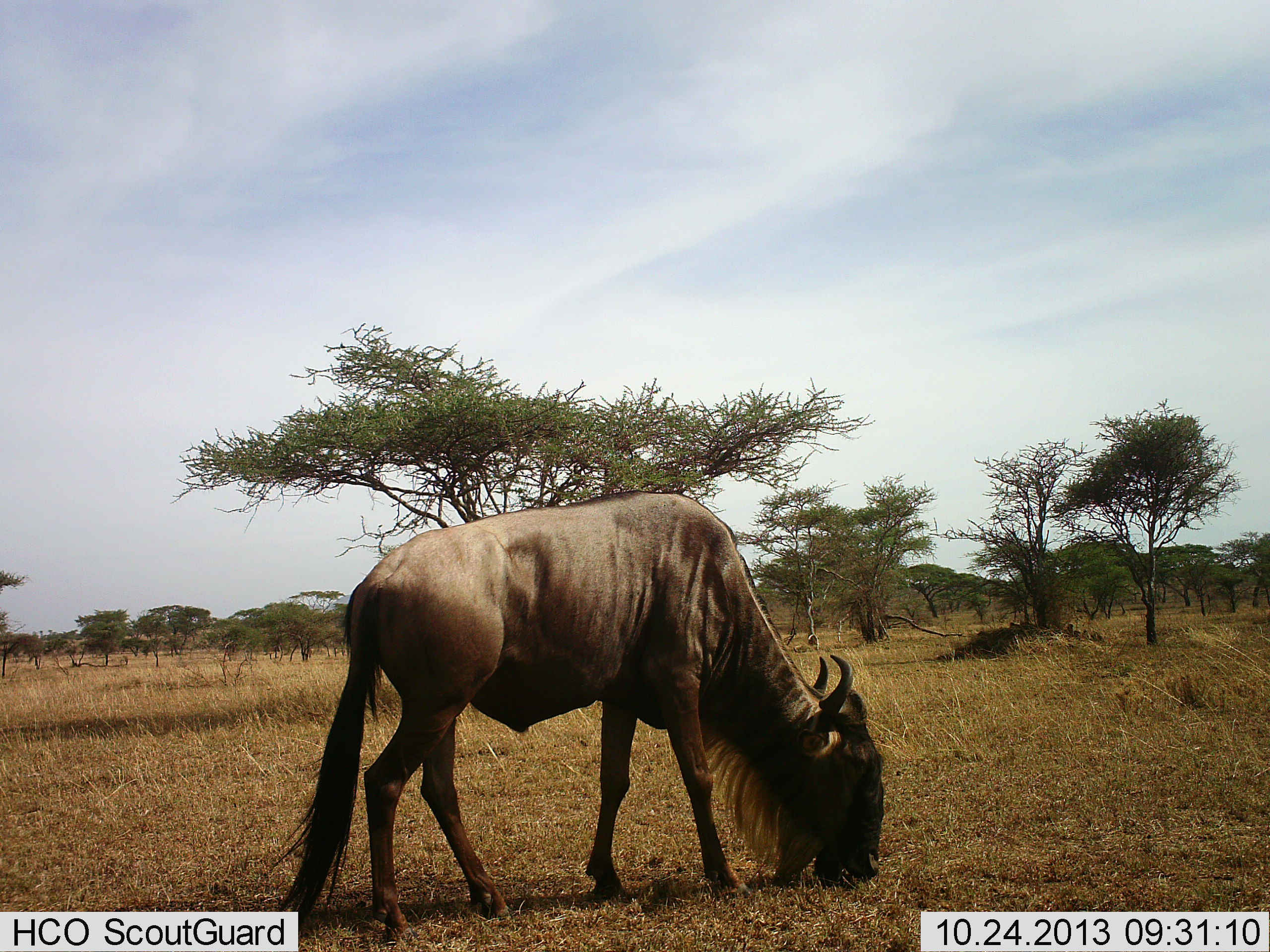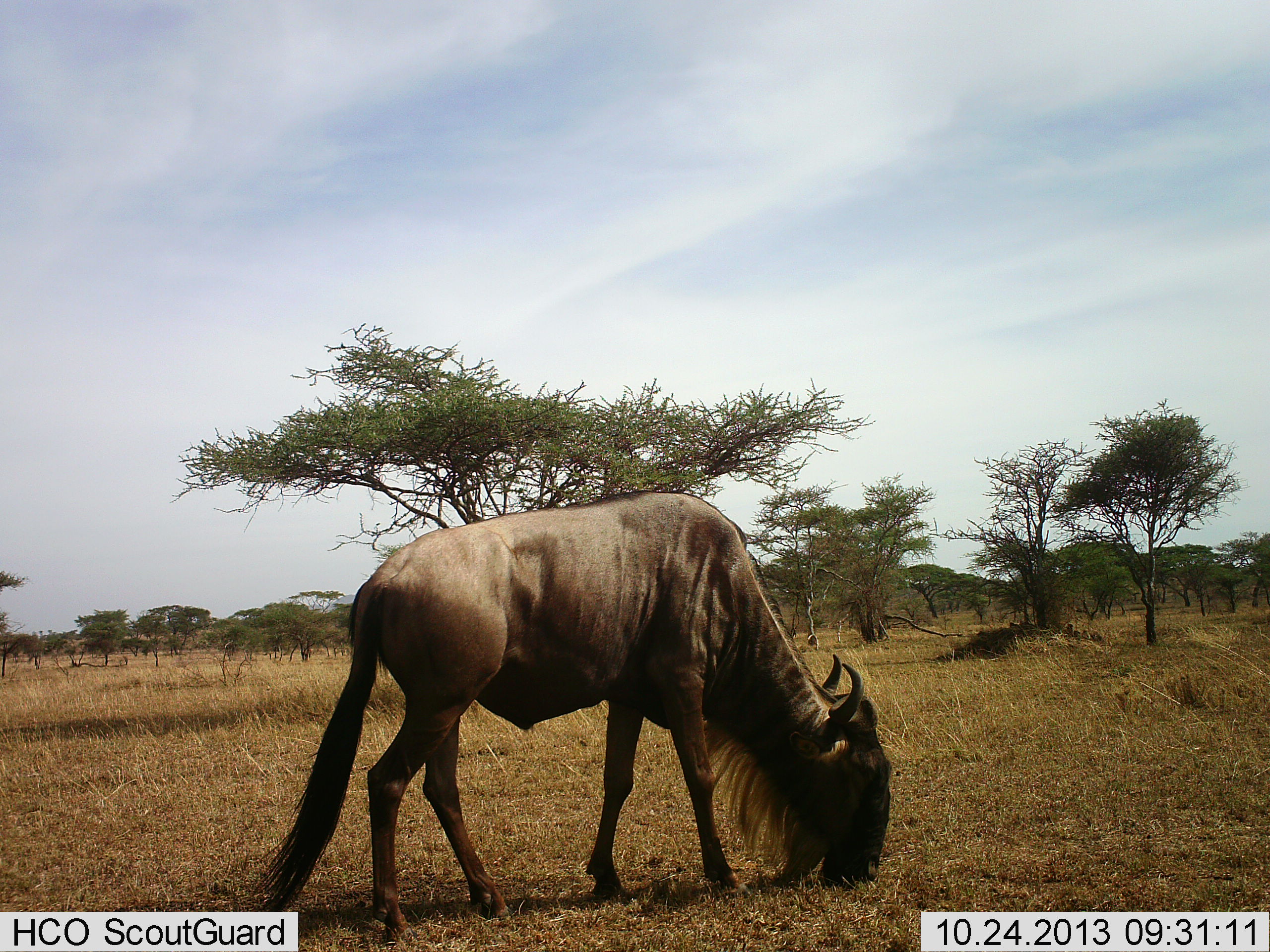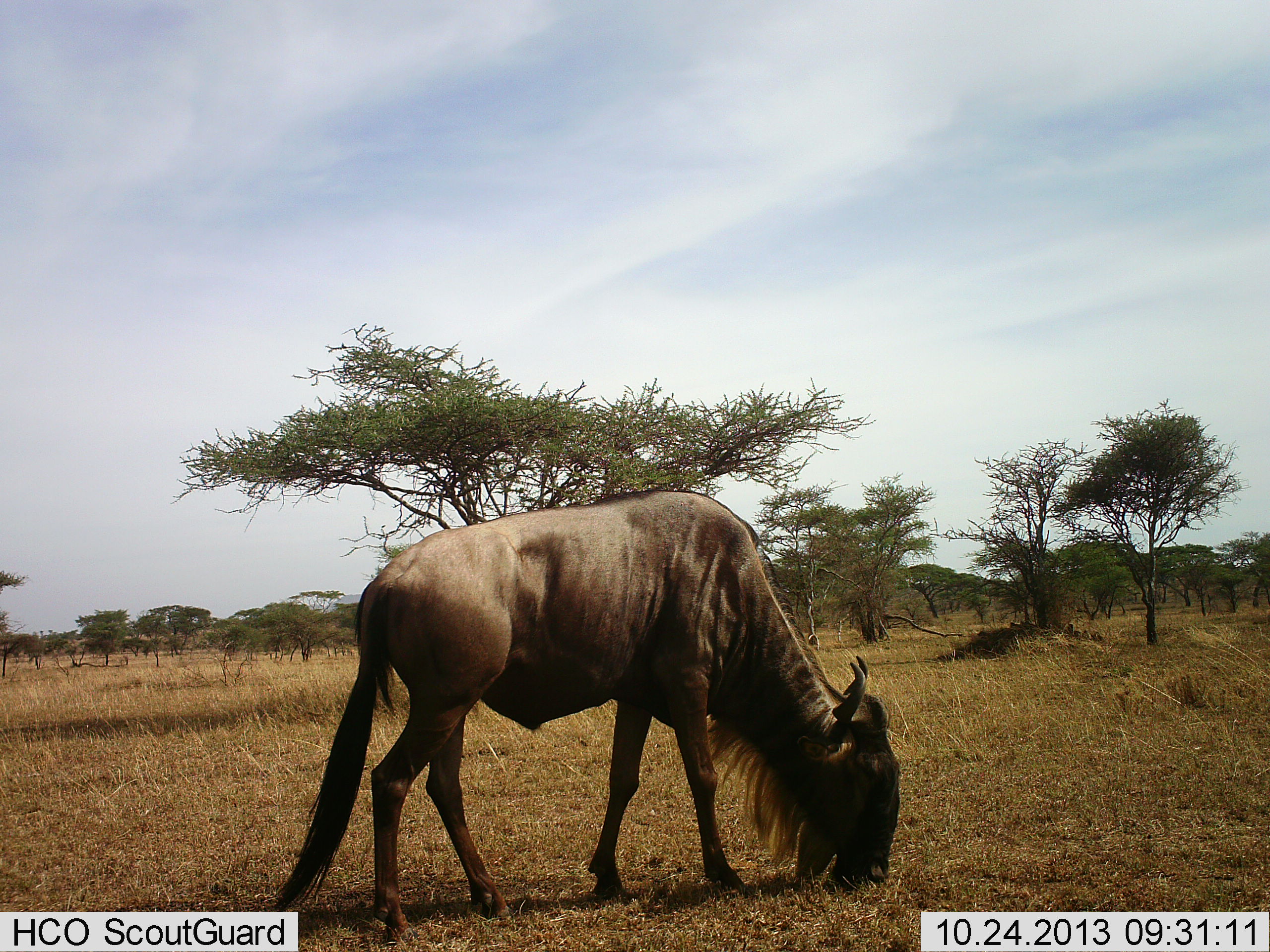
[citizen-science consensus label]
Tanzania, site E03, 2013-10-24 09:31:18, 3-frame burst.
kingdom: Animalia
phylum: Chordata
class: Mammalia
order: Artiodactyla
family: Bovidae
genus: Connochaetes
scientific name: Connochaetes taurinus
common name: blue wildebeest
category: wildebeest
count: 1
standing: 20%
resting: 0%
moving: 0%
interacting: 0%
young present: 0%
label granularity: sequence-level